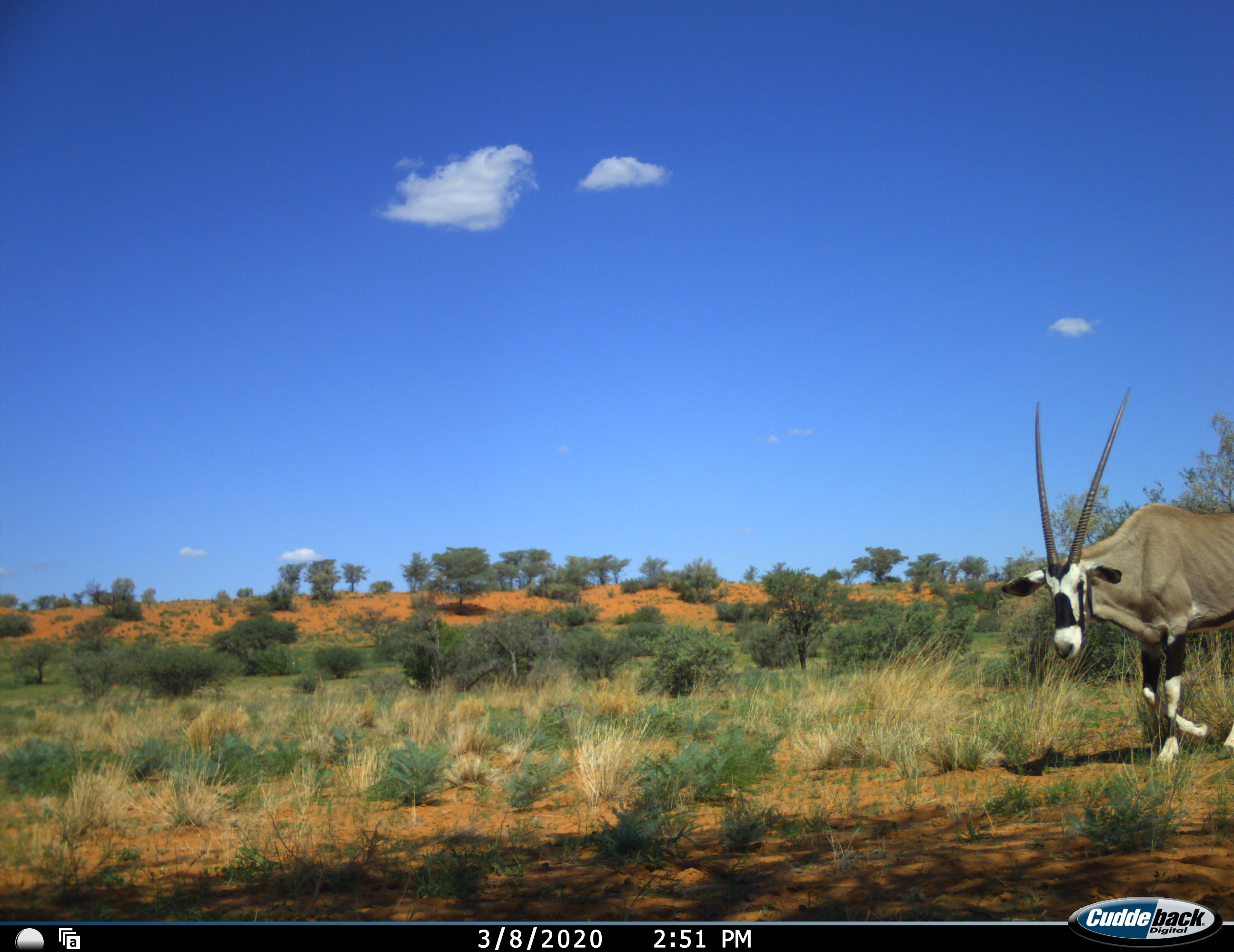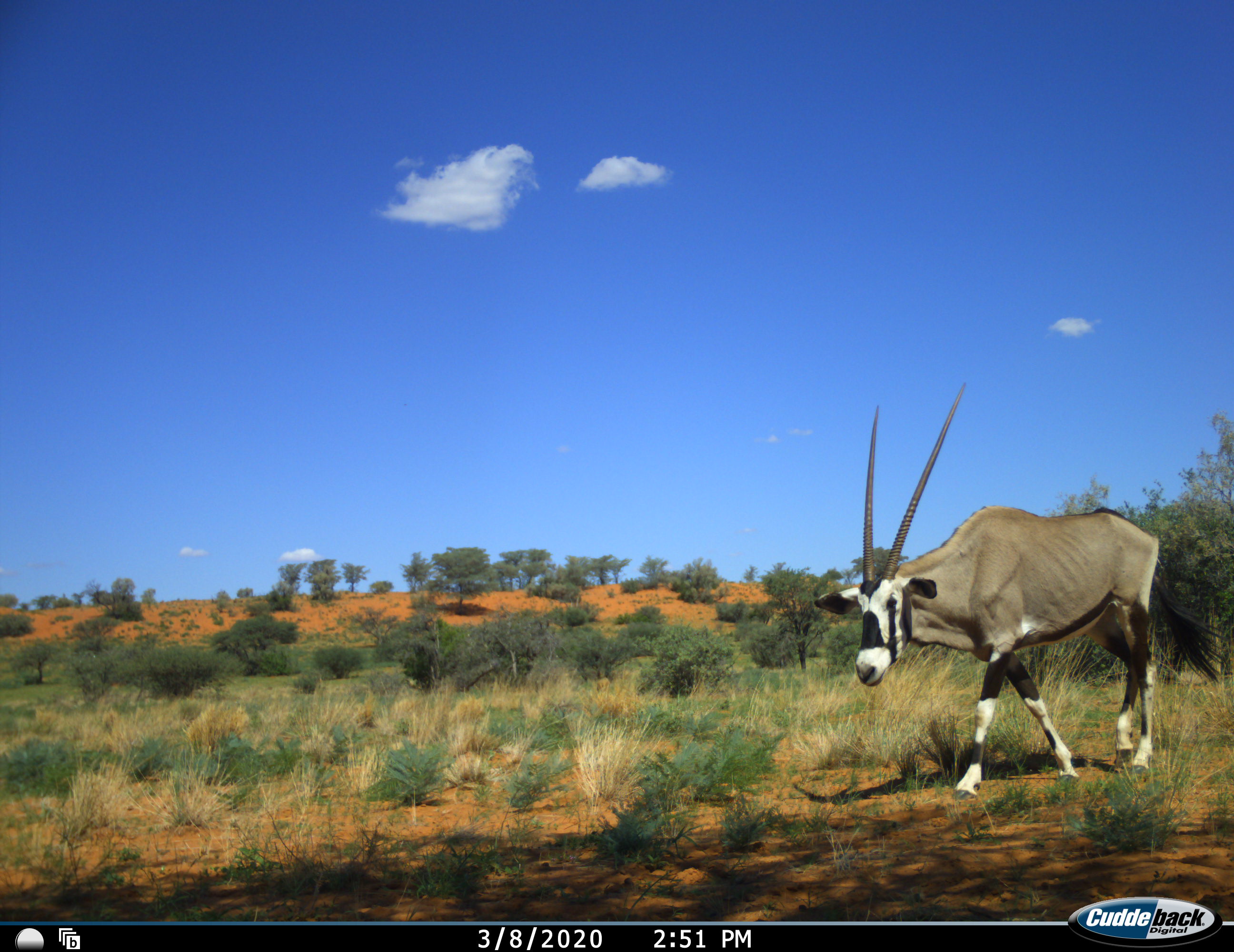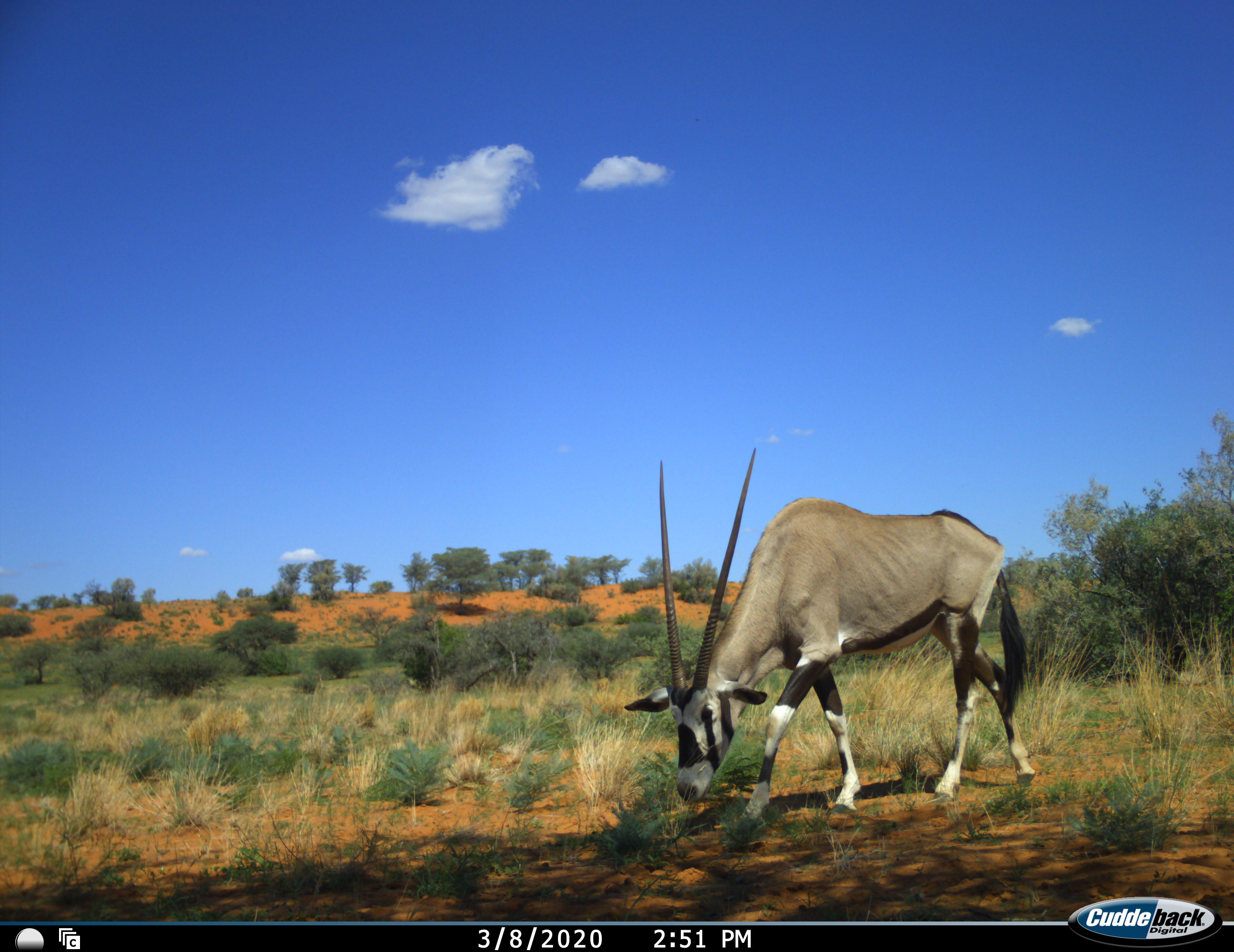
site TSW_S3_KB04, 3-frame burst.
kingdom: Animalia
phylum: Chordata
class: Mammalia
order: Artiodactyla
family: Bovidae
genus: Oryx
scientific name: Oryx gazella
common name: gemsbok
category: oryx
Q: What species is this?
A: Oryx (gemsbok) (Oryx gazella).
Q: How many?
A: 1.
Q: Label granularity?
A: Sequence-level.